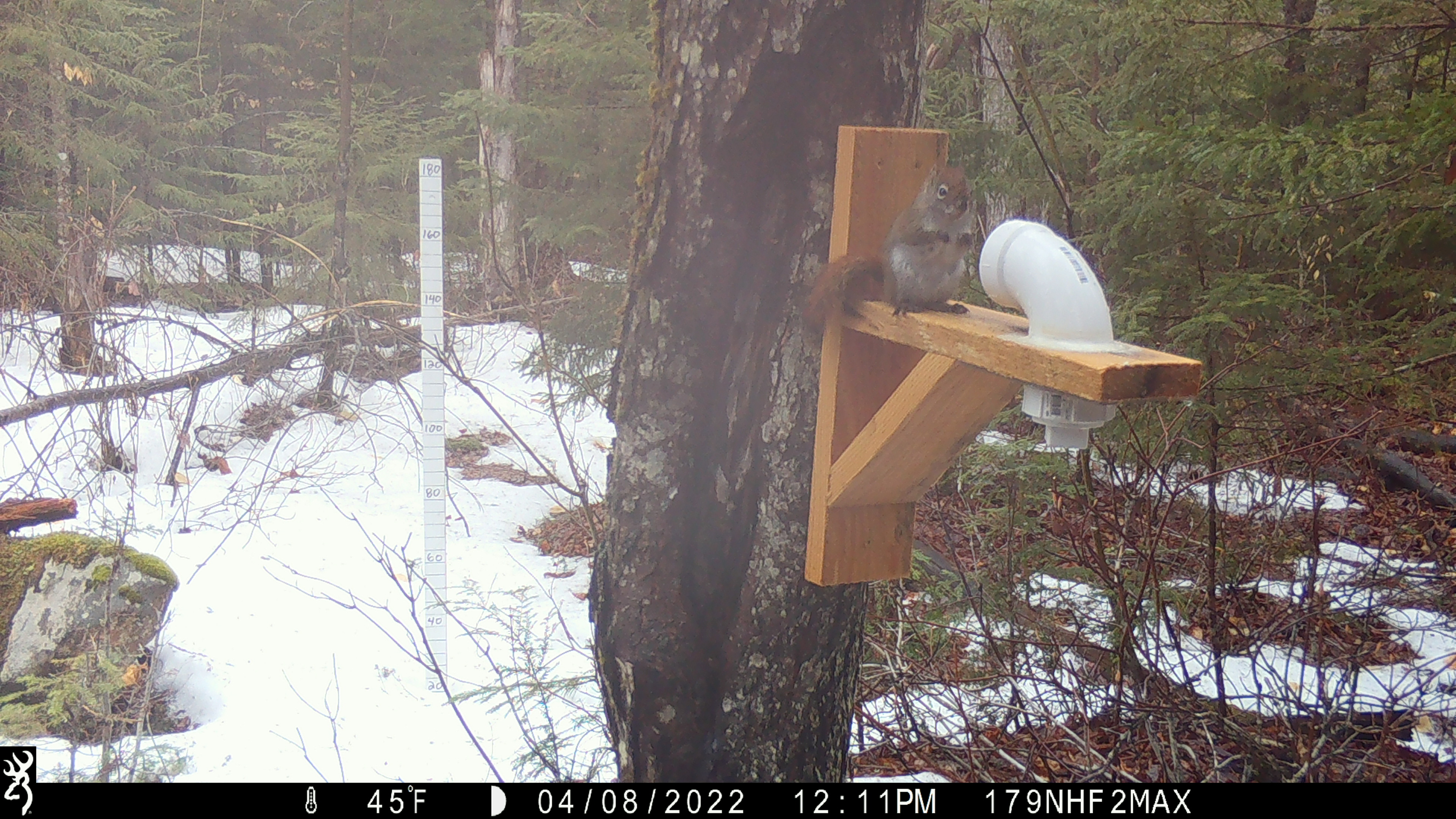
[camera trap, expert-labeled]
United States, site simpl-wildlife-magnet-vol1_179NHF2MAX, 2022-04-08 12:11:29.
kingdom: Animalia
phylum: Chordata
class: Mammalia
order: Rodentia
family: Sciuridae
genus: Tamiasciurus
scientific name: Tamiasciurus hudsonicus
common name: red squirrel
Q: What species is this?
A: Red squirrel (Tamiasciurus hudsonicus).